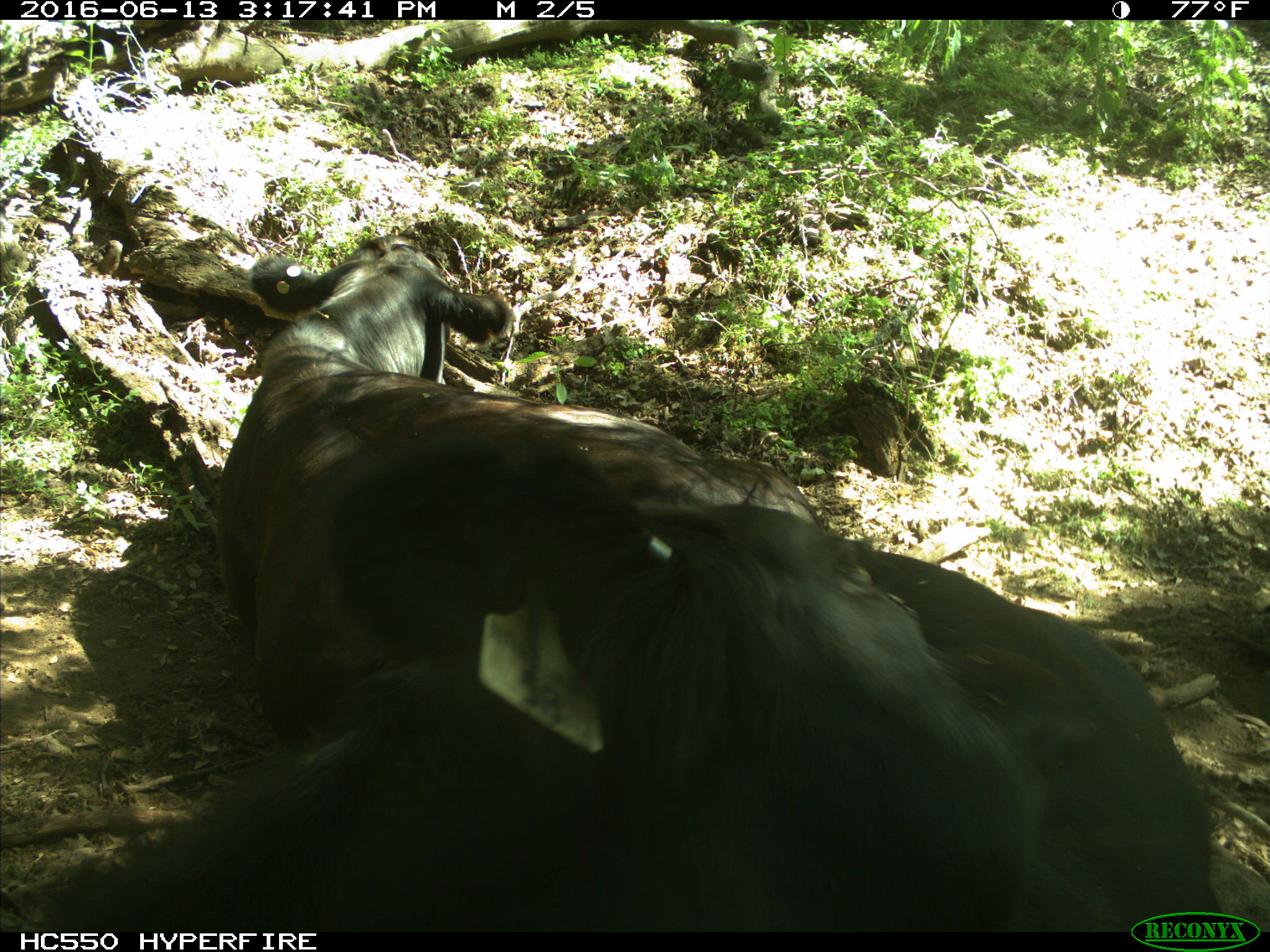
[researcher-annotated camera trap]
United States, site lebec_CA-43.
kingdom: Animalia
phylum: Chordata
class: Mammalia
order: Artiodactyla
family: Bovidae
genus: Bos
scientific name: Bos taurus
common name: domestic cow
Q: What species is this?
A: Bos taurus (domestic cow).